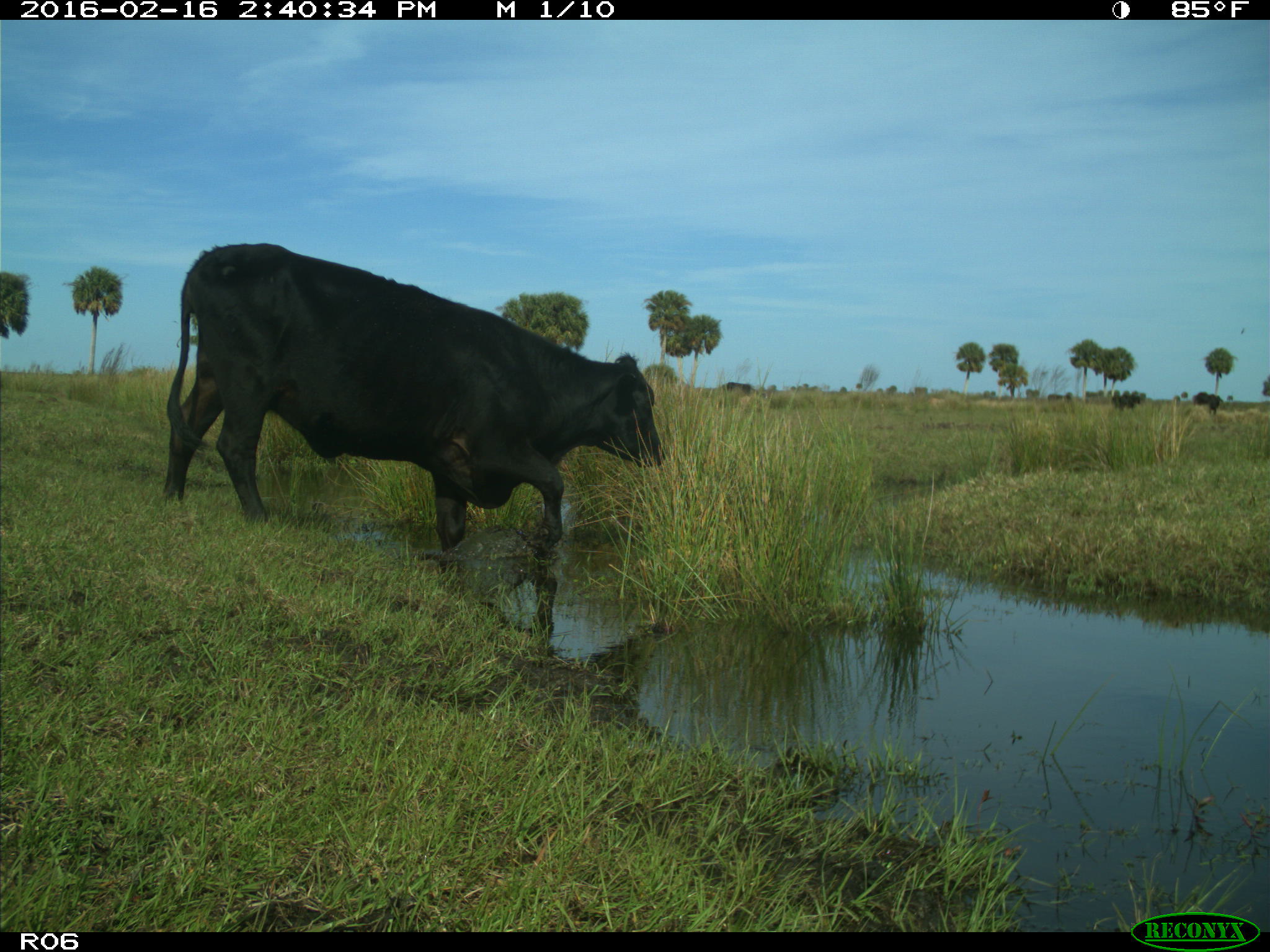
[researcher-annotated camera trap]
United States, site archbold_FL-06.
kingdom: Animalia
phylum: Chordata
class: Mammalia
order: Artiodactyla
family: Bovidae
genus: Bos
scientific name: Bos taurus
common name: domestic cow